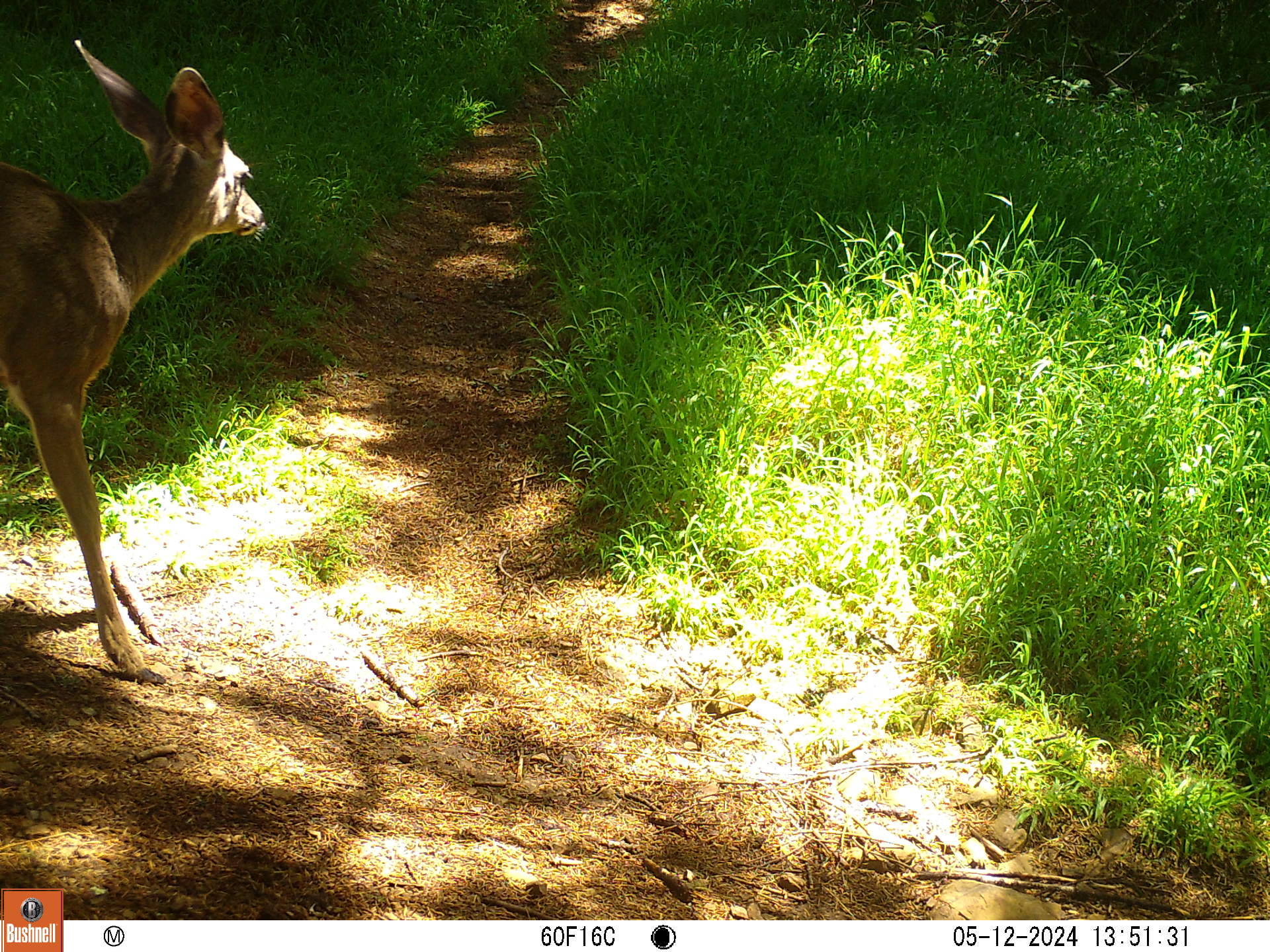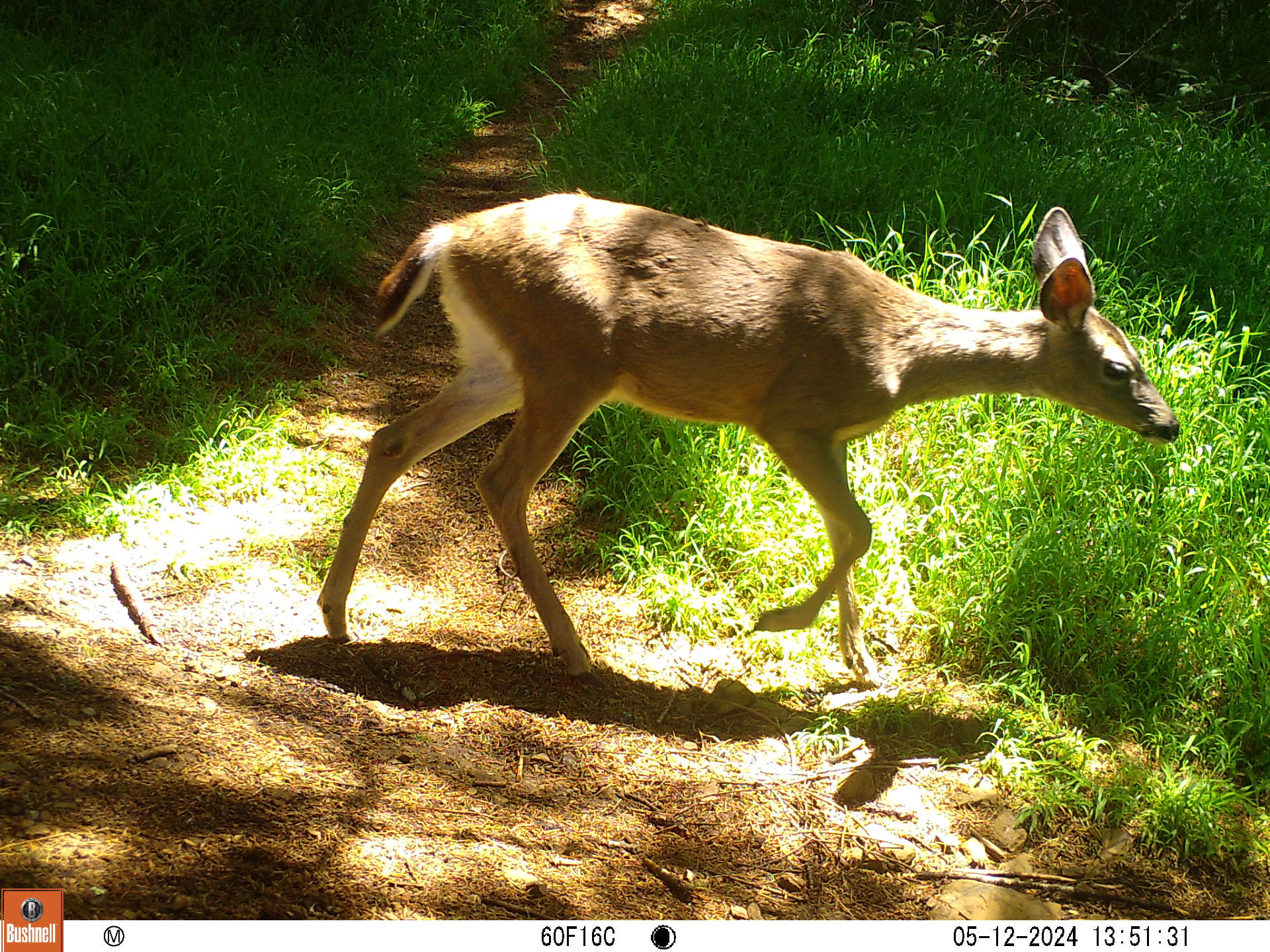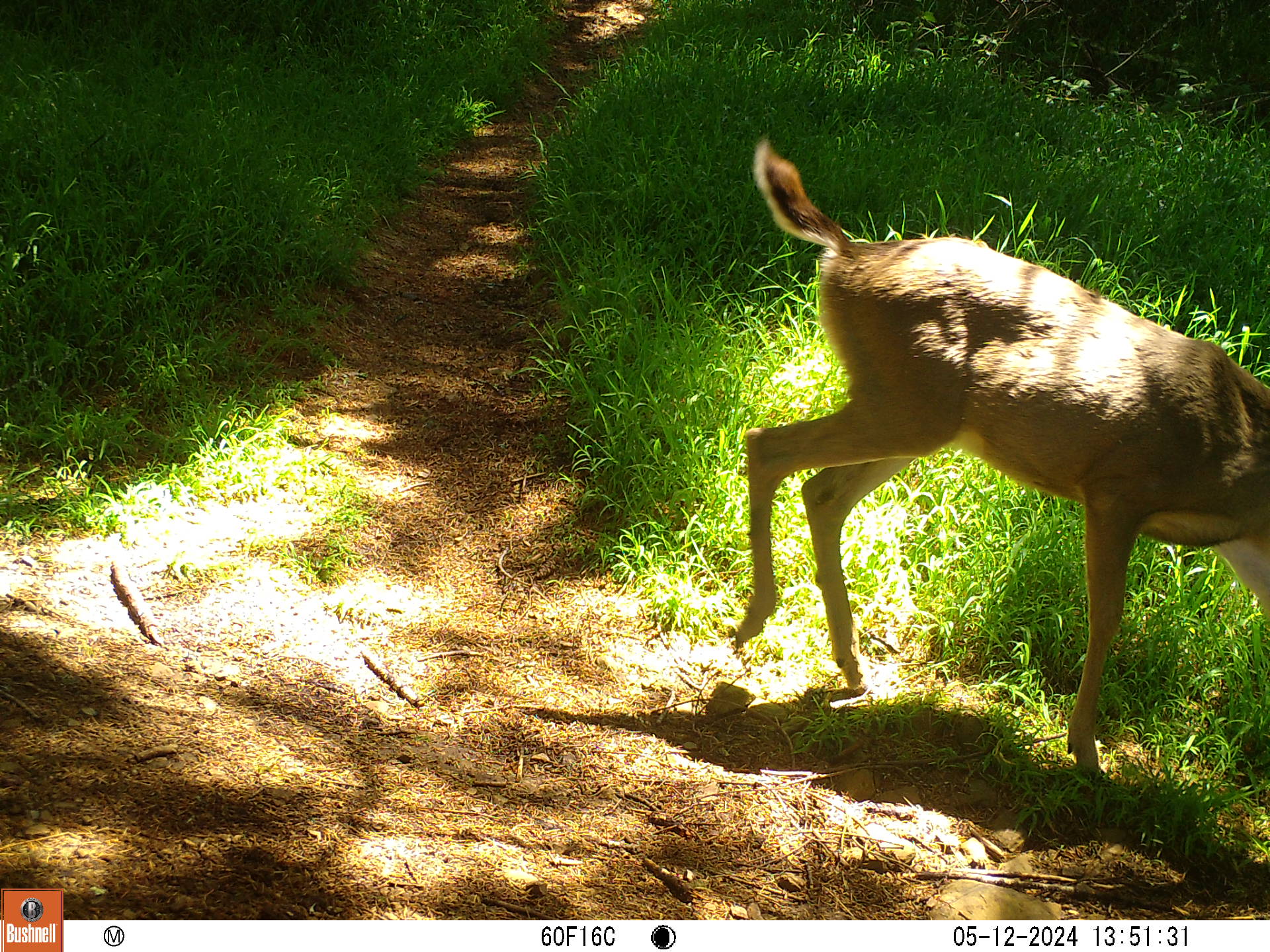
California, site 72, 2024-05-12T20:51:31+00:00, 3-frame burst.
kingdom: Animalia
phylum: Chordata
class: Mammalia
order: Artiodactyla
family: Cervidae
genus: Odocoileus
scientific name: Odocoileus hemionus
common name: mule deer